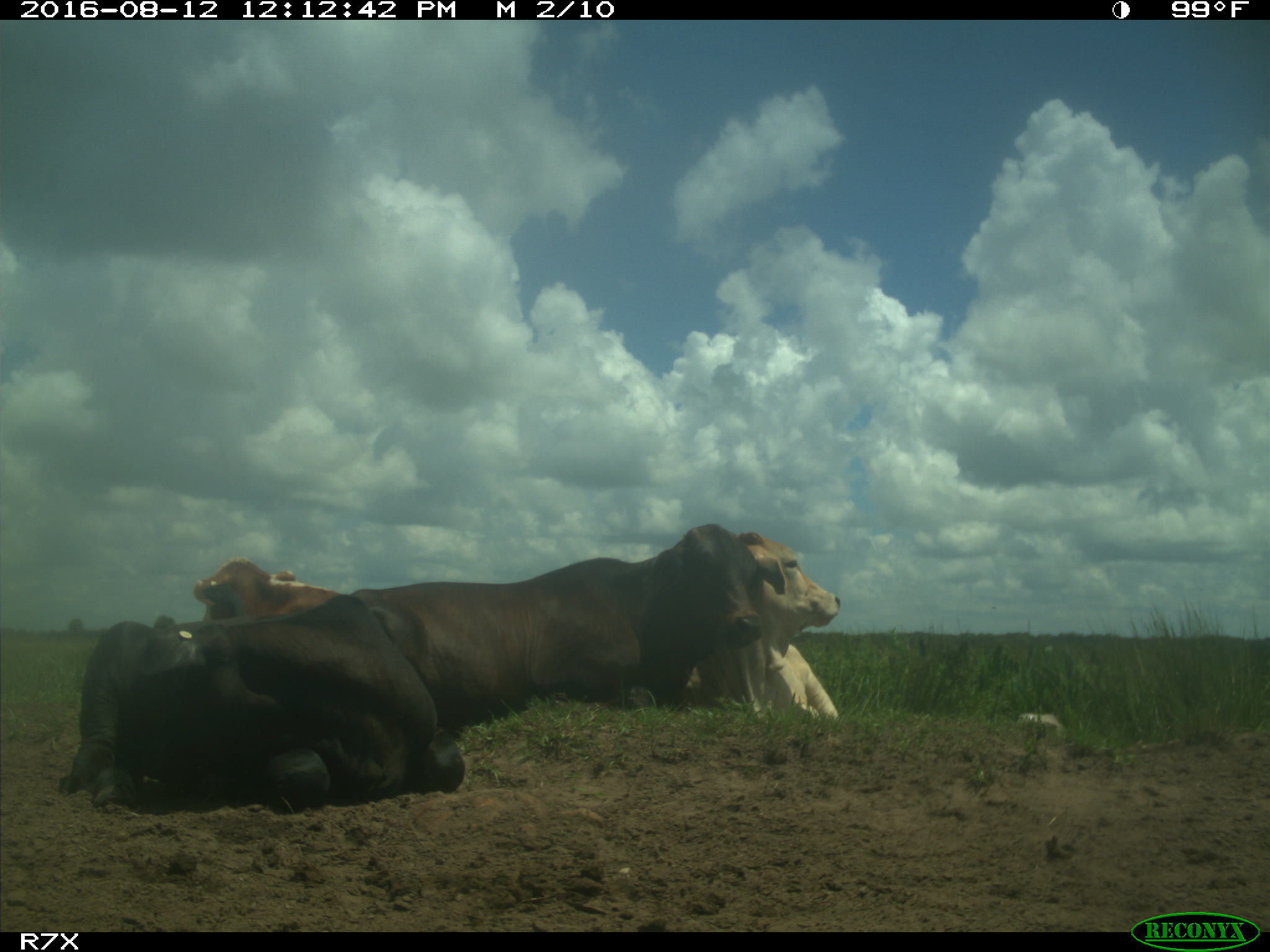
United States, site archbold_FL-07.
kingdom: Animalia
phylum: Chordata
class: Mammalia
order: Artiodactyla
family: Bovidae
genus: Bos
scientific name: Bos taurus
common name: domestic cow